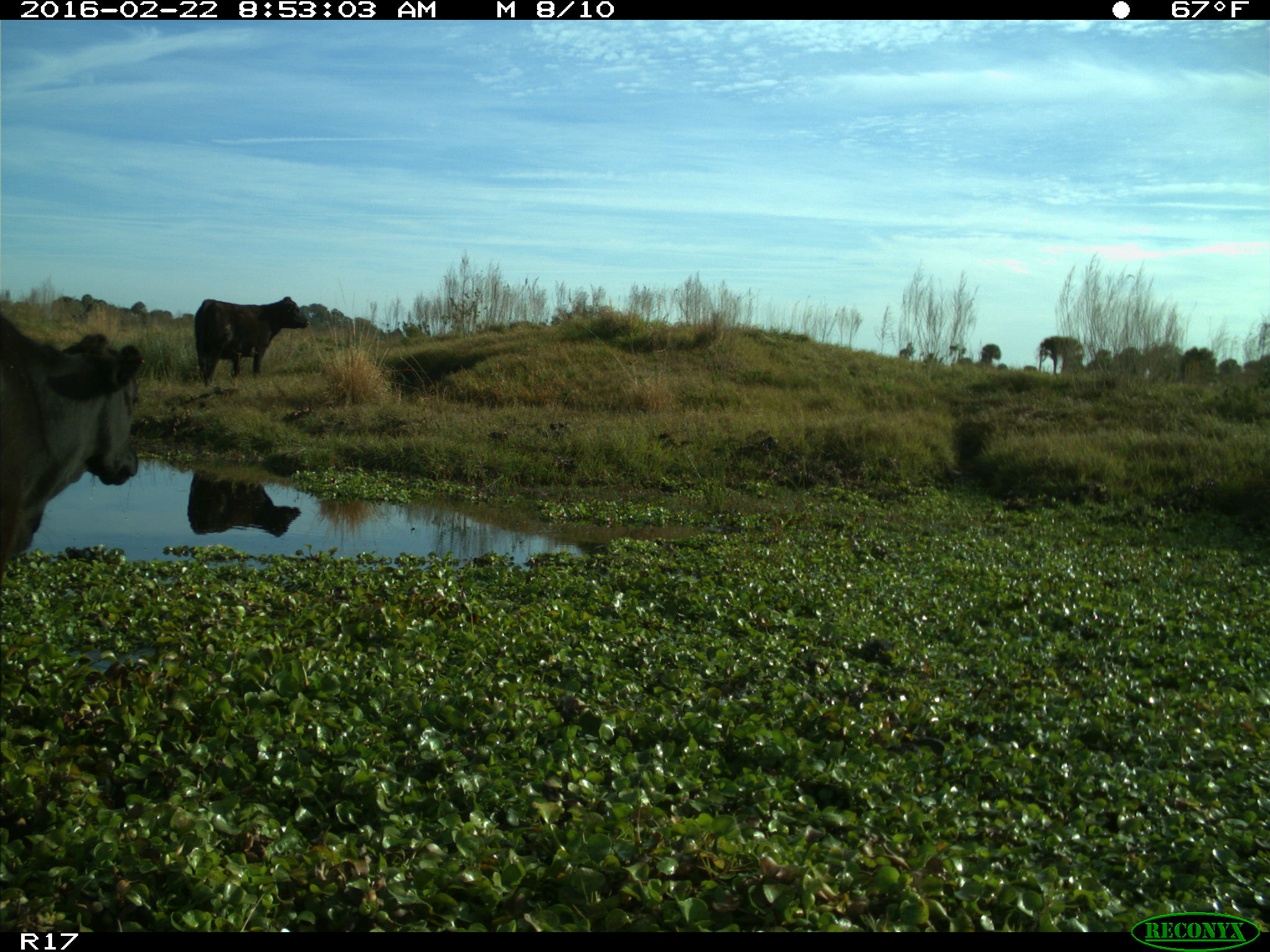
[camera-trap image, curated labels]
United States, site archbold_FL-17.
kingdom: Animalia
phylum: Chordata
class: Mammalia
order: Artiodactyla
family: Bovidae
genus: Bos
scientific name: Bos taurus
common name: domestic cow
Bos taurus (domestic cow).